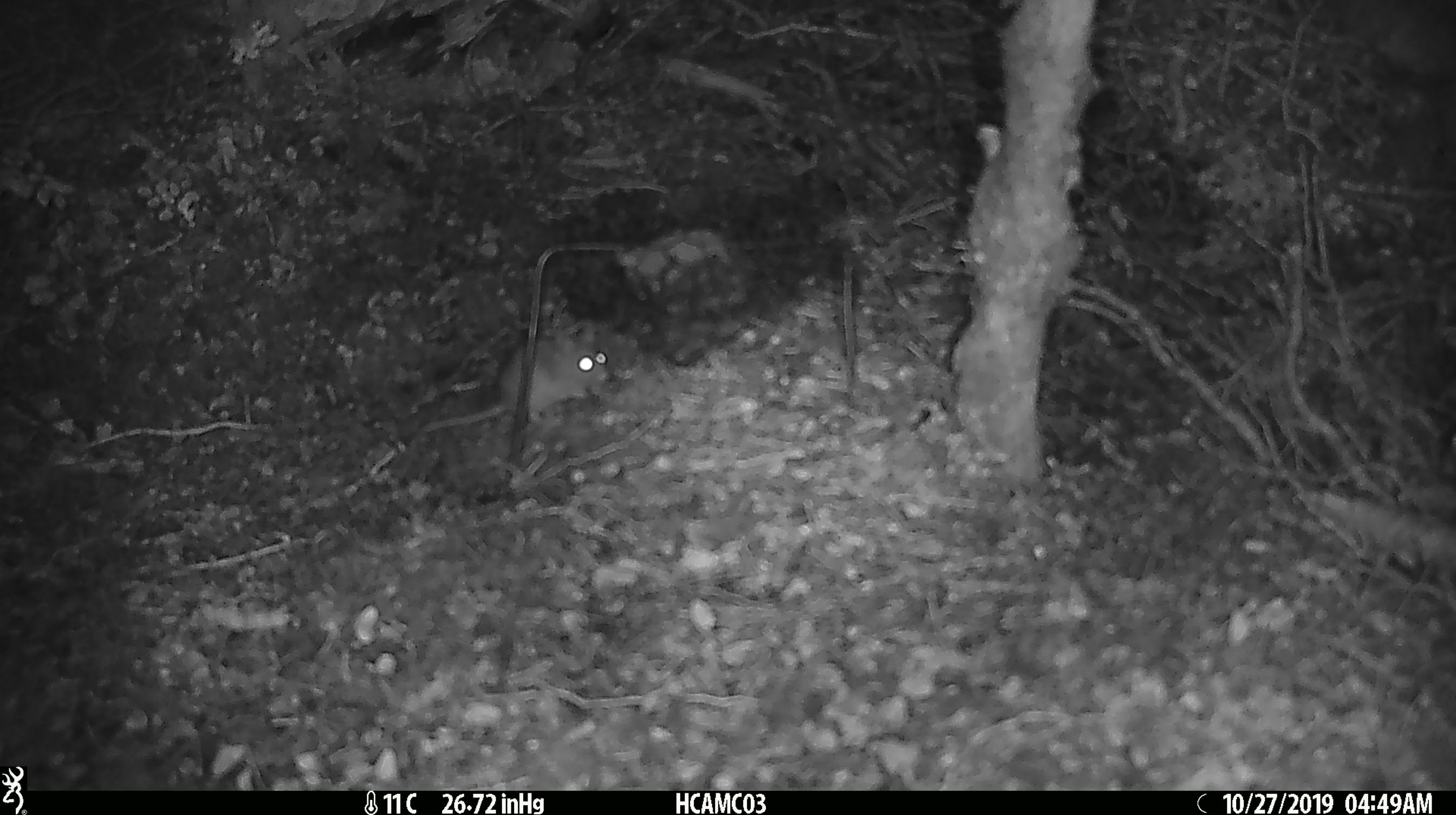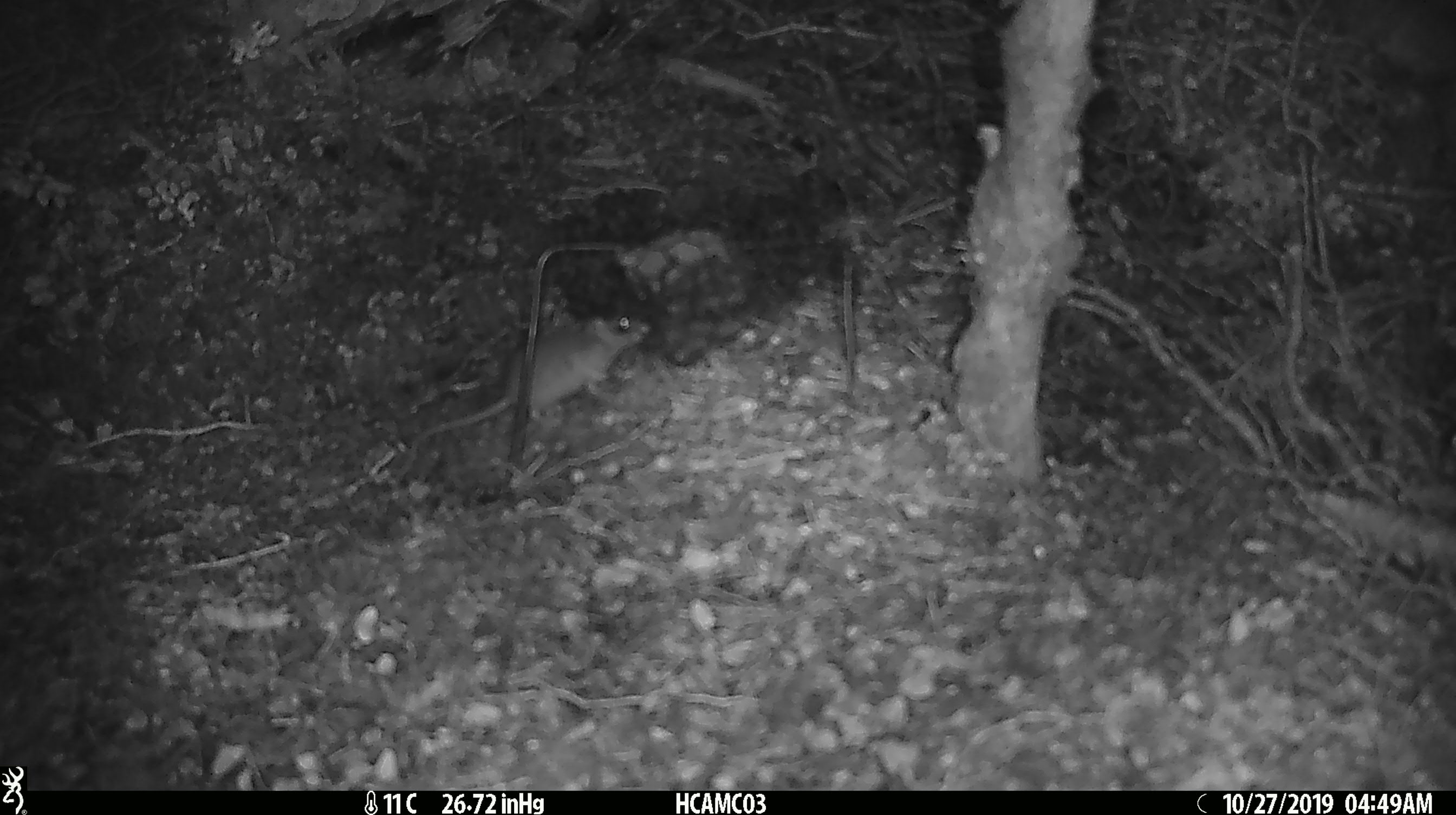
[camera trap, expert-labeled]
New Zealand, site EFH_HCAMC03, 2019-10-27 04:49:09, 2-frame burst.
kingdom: Animalia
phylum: Chordata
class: Mammalia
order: Rodentia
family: Muridae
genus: Mus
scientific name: Mus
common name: mouse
Mouse (Mus).